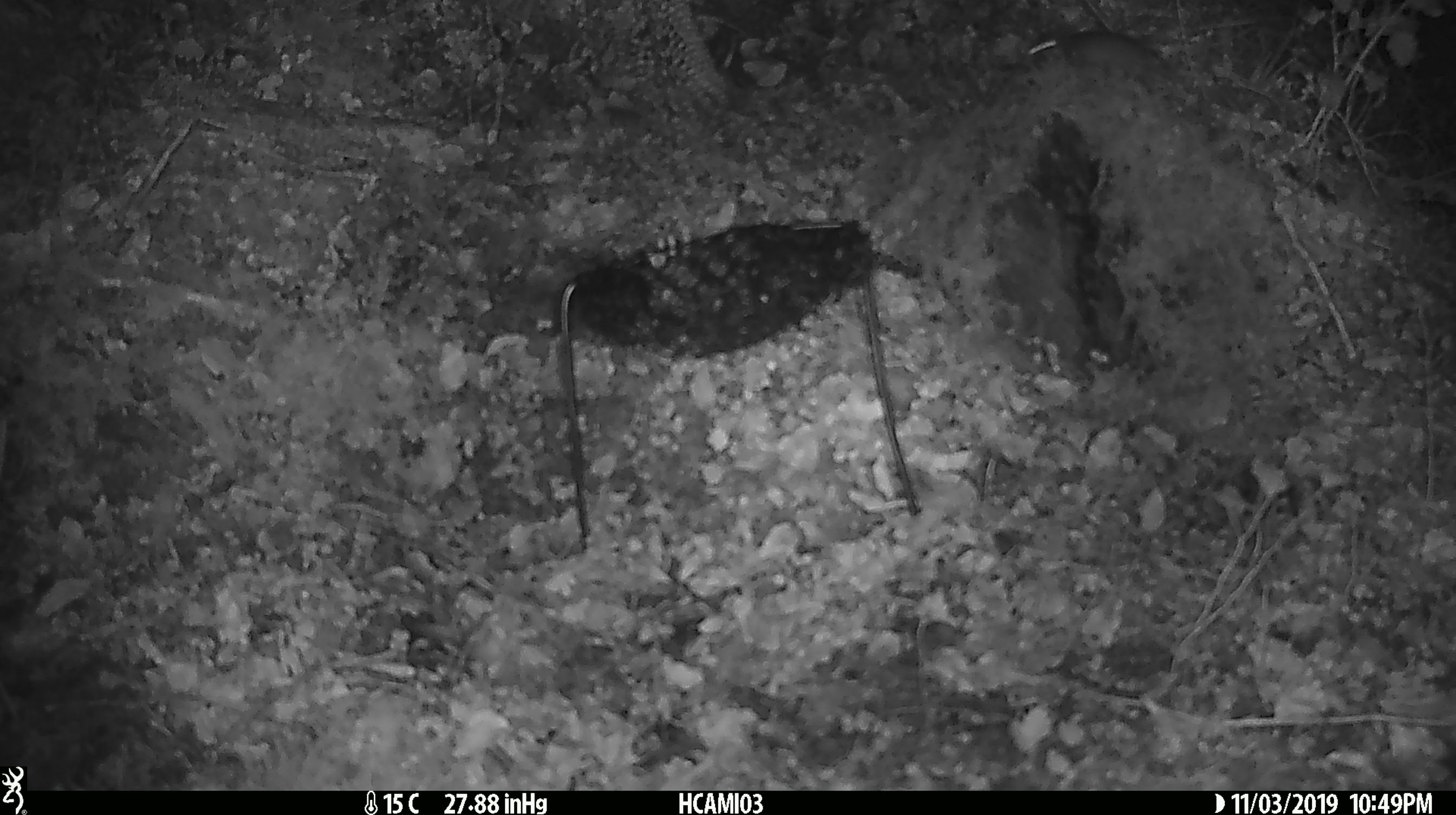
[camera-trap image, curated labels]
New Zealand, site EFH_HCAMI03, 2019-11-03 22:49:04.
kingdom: Animalia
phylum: Chordata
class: Mammalia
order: Rodentia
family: Muridae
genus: Mus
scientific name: Mus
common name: mouse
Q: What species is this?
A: Mouse (Mus).